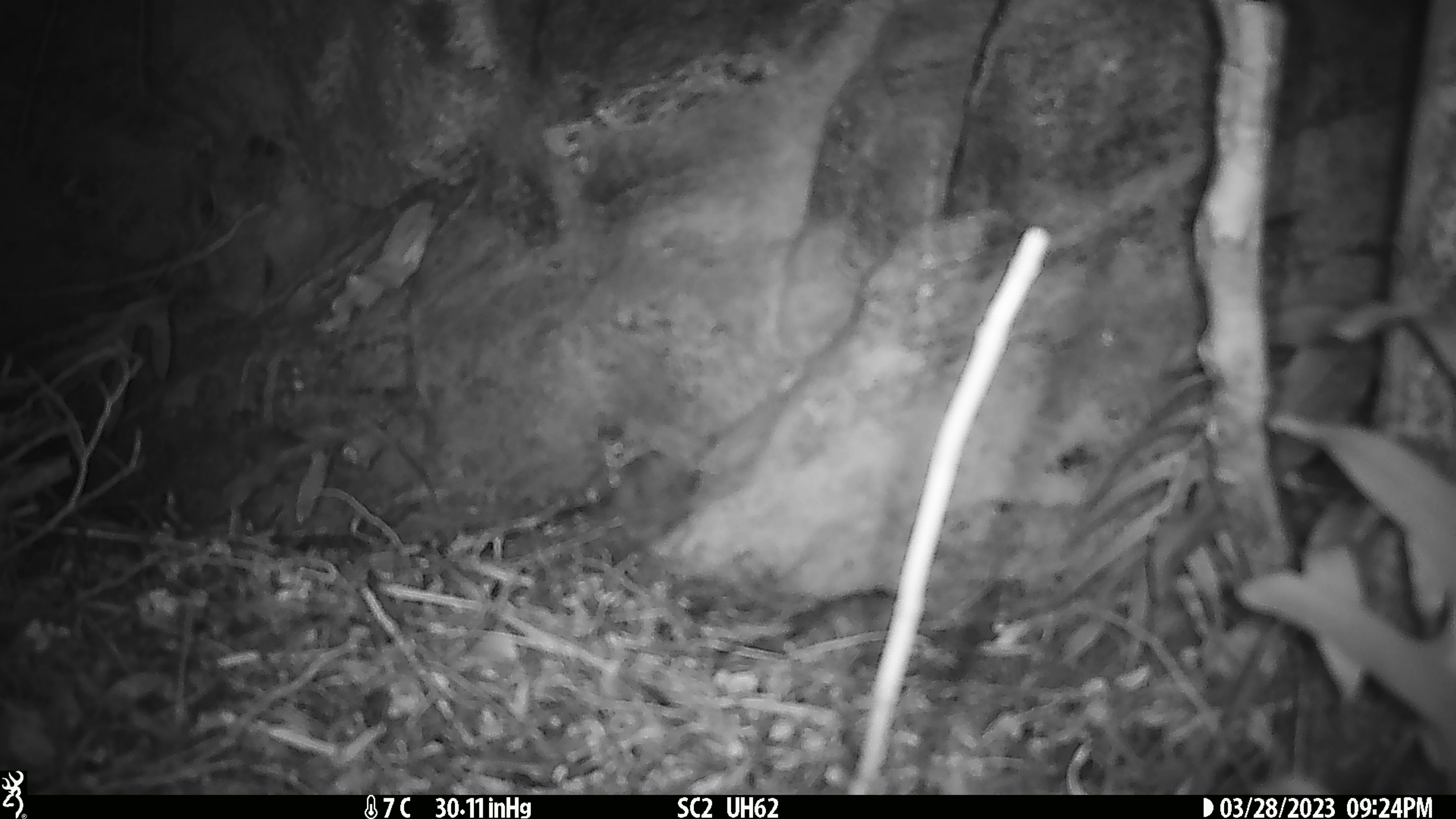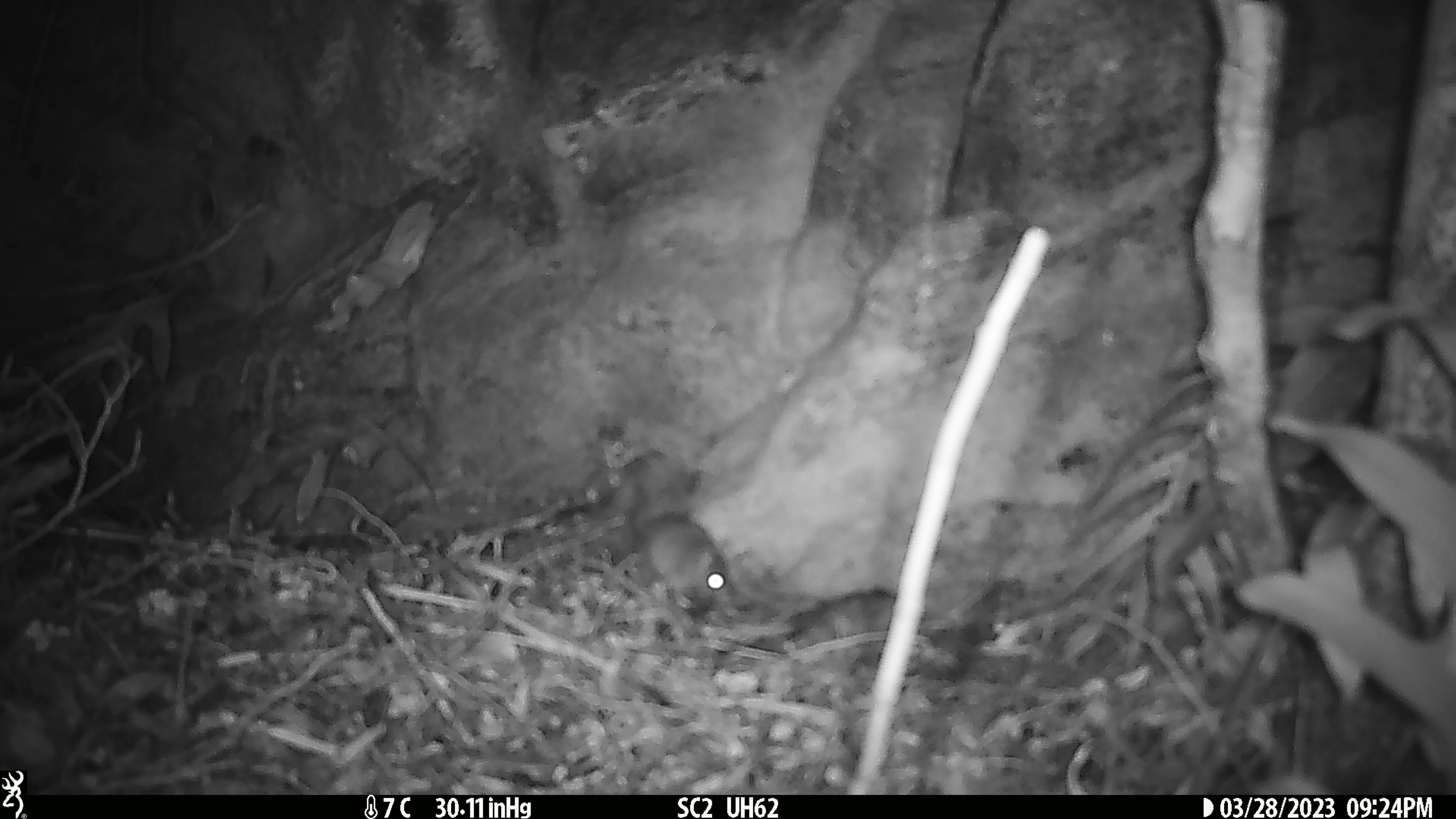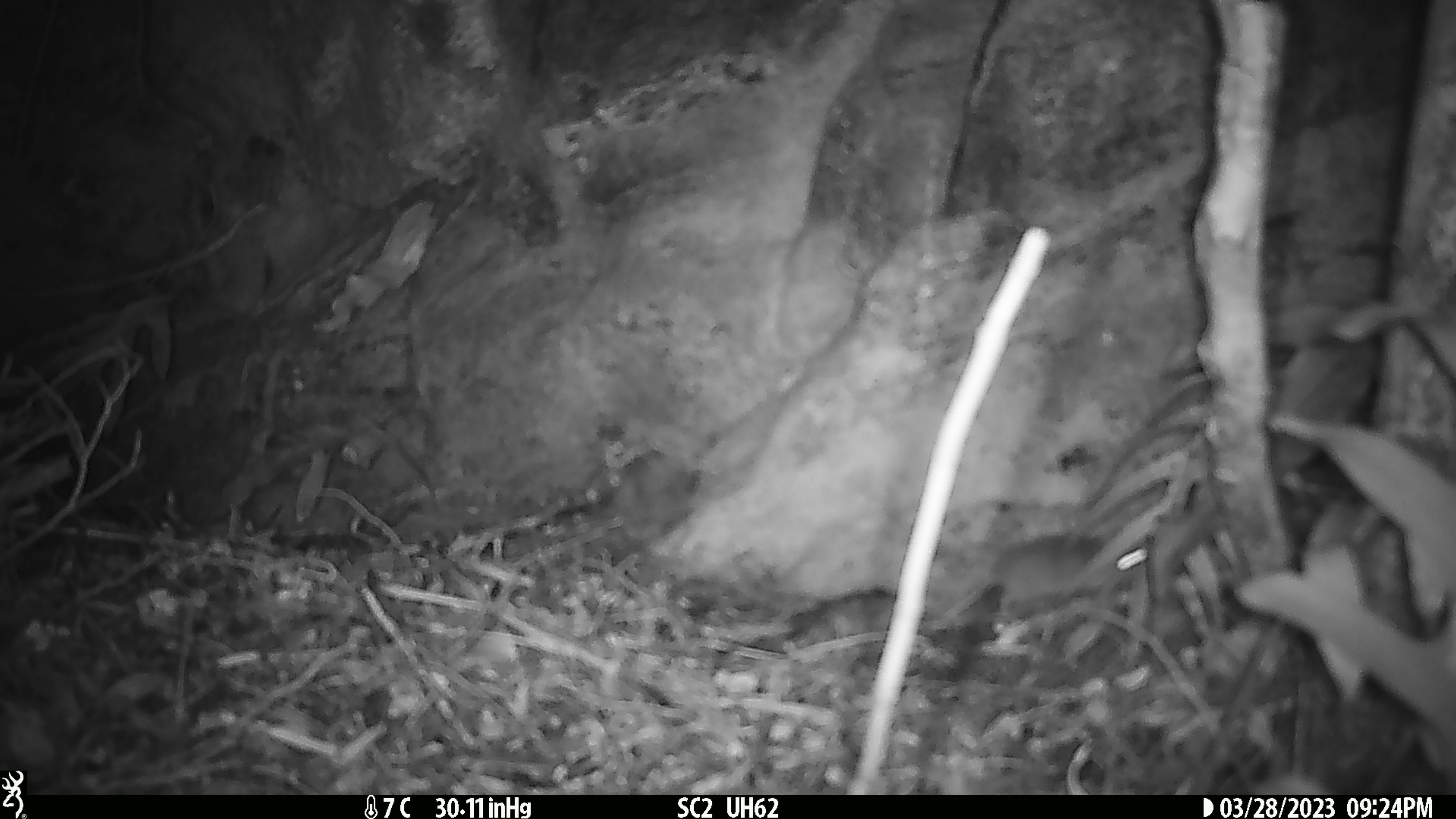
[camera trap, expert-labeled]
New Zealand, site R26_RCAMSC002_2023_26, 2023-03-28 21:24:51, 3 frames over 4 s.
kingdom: Animalia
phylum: Chordata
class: Mammalia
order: Rodentia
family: Muridae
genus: Mus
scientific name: Mus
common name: mouse